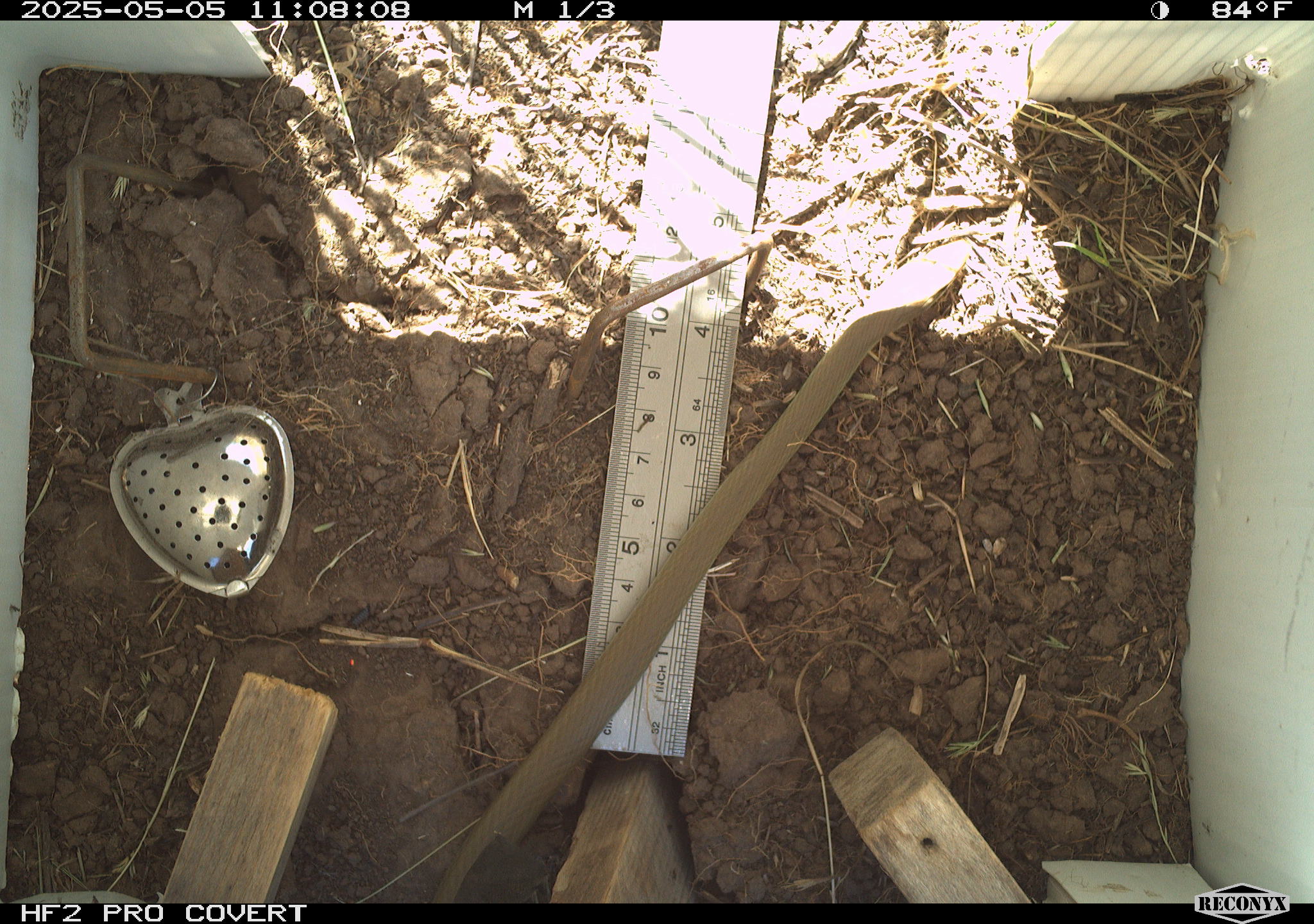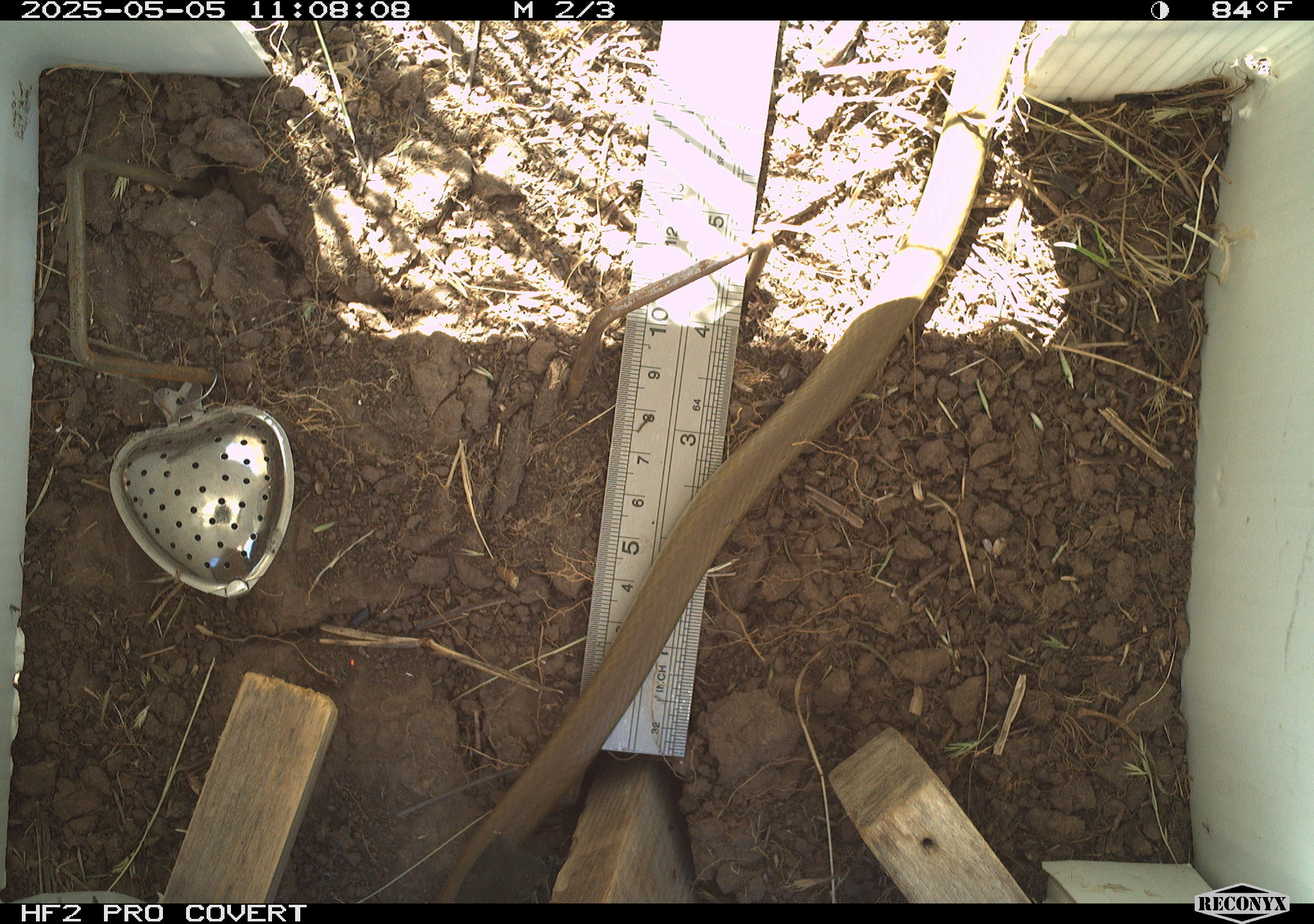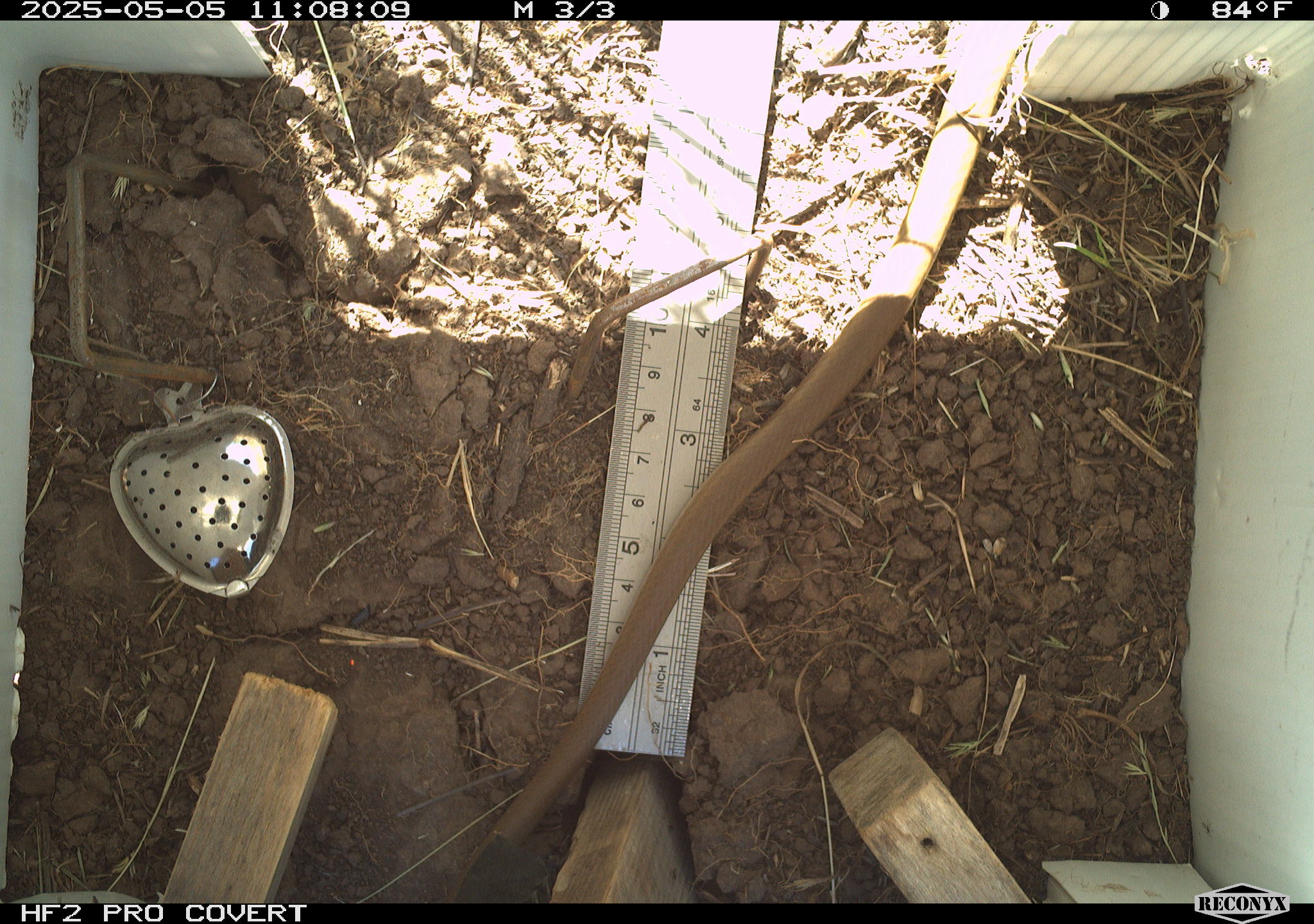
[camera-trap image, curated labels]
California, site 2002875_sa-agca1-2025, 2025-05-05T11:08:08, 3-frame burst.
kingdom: Animalia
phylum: Chordata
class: Reptilia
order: Squamata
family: Colubridae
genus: Coluber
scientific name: Coluber constrictor mormon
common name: western yellow-bellied racer